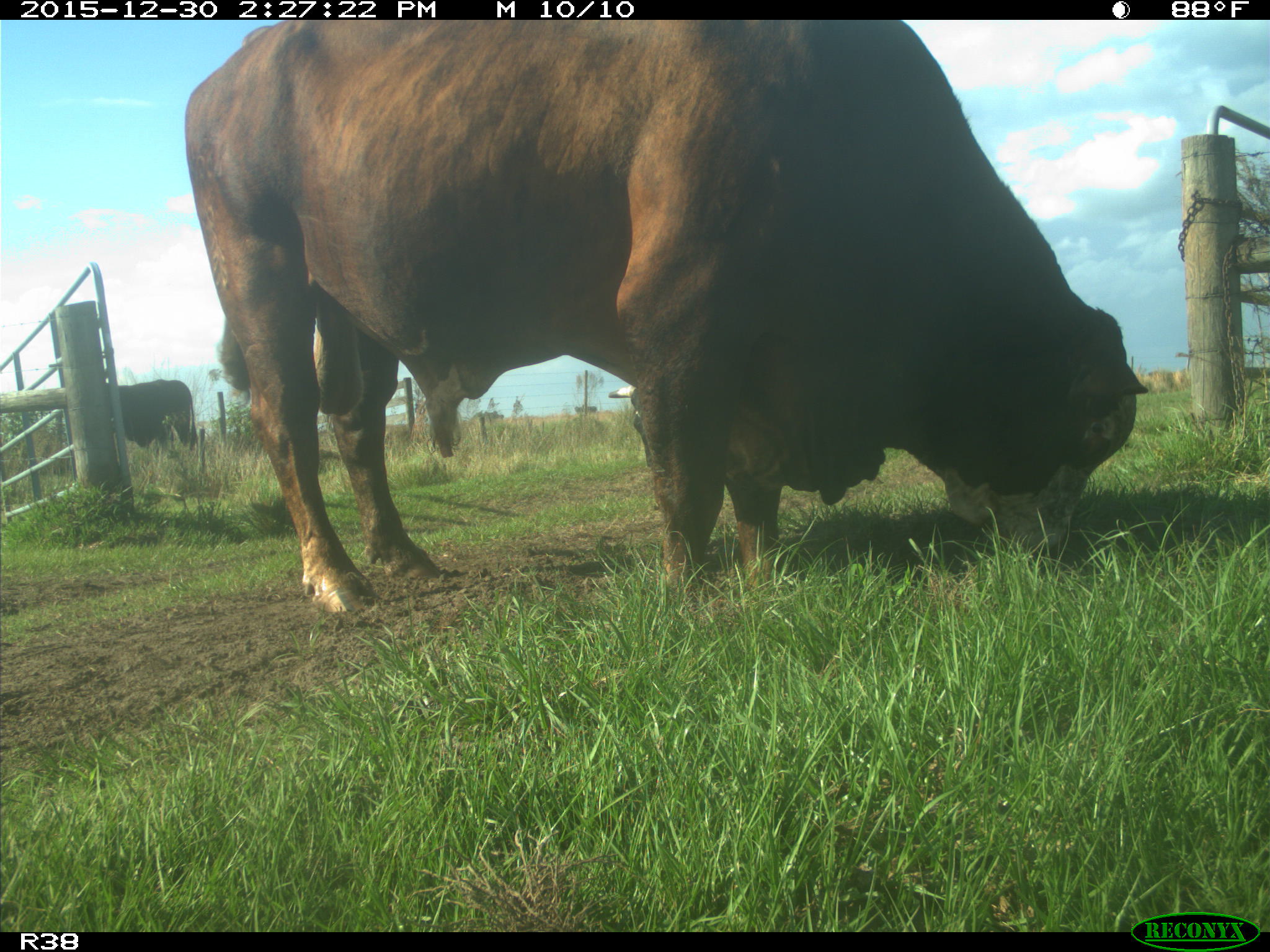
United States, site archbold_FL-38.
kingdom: Animalia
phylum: Chordata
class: Mammalia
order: Artiodactyla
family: Bovidae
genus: Bos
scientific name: Bos taurus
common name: domestic cow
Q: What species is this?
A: Bos taurus (domestic cow).